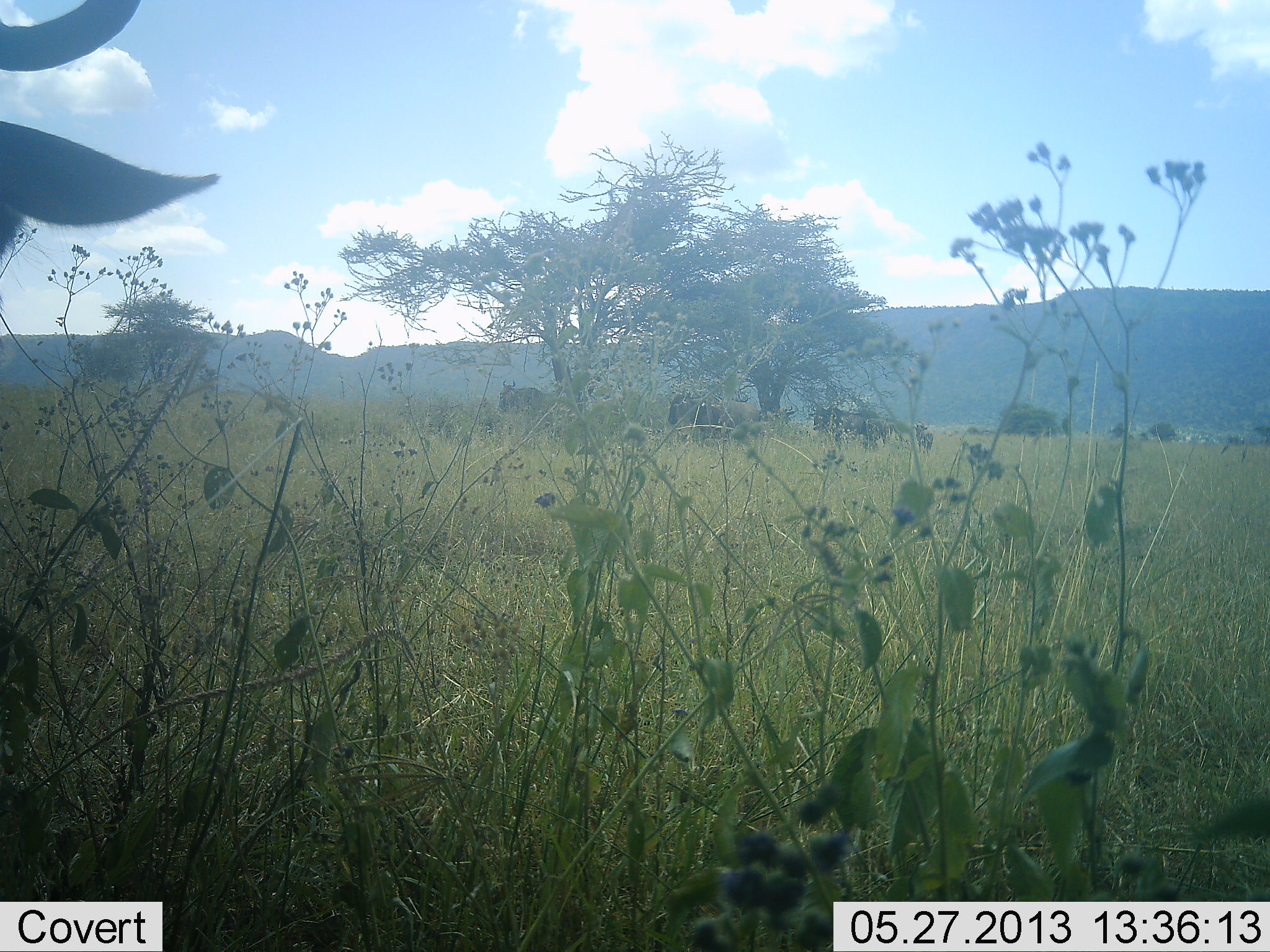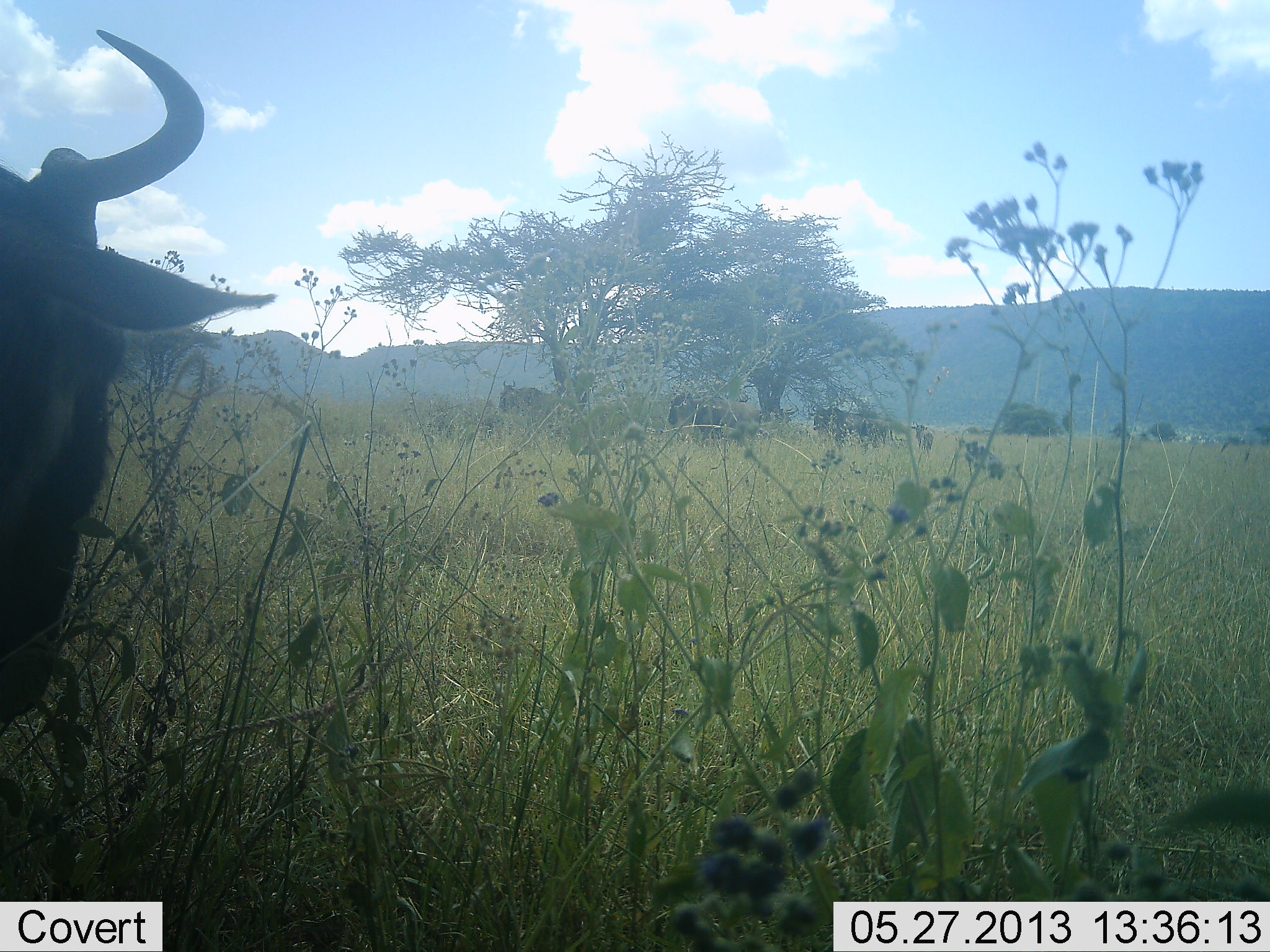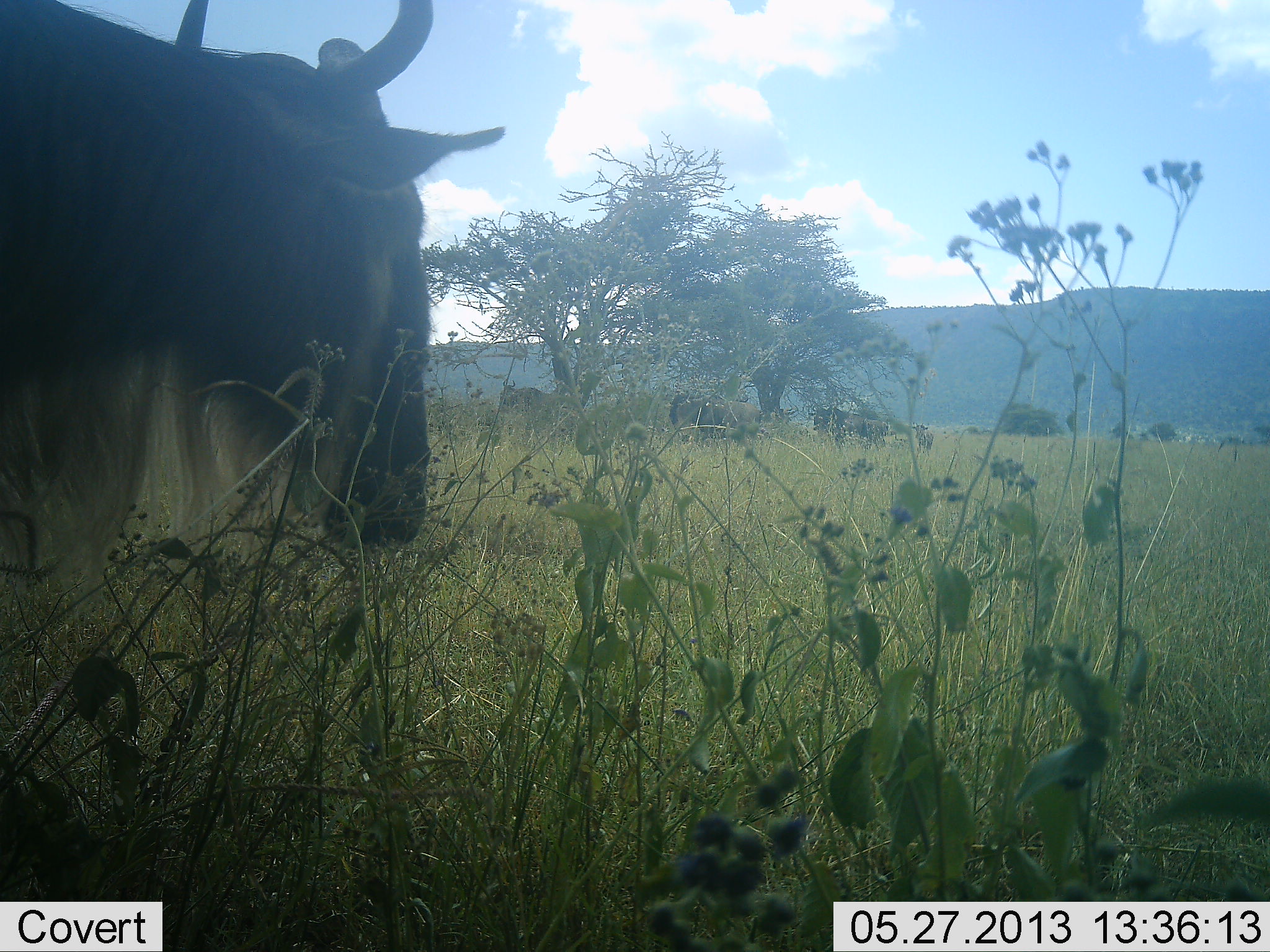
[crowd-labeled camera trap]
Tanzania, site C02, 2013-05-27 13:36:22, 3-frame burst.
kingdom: Animalia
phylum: Chordata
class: Mammalia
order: Artiodactyla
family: Bovidae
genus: Connochaetes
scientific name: Connochaetes taurinus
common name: blue wildebeest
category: wildebeest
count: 4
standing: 60%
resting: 0%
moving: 70%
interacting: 0%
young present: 20%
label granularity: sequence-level